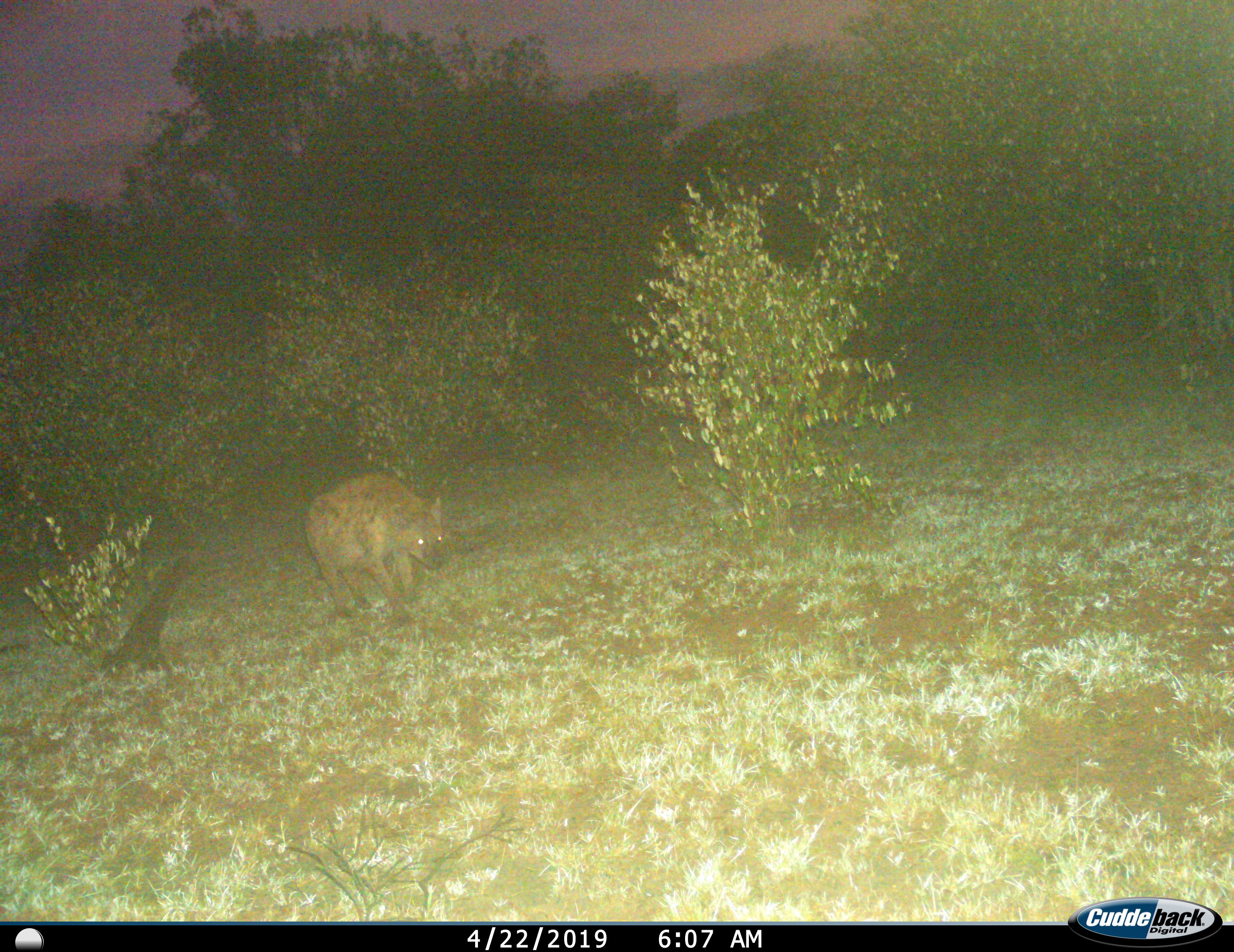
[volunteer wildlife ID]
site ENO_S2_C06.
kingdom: Animalia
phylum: Chordata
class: Mammalia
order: Carnivora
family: Hyaenidae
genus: Crocuta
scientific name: Crocuta crocuta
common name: spotted hyena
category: hyenaspotted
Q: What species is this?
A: Hyenaspotted (spotted hyena) (Crocuta crocuta).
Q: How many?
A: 1.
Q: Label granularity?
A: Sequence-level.